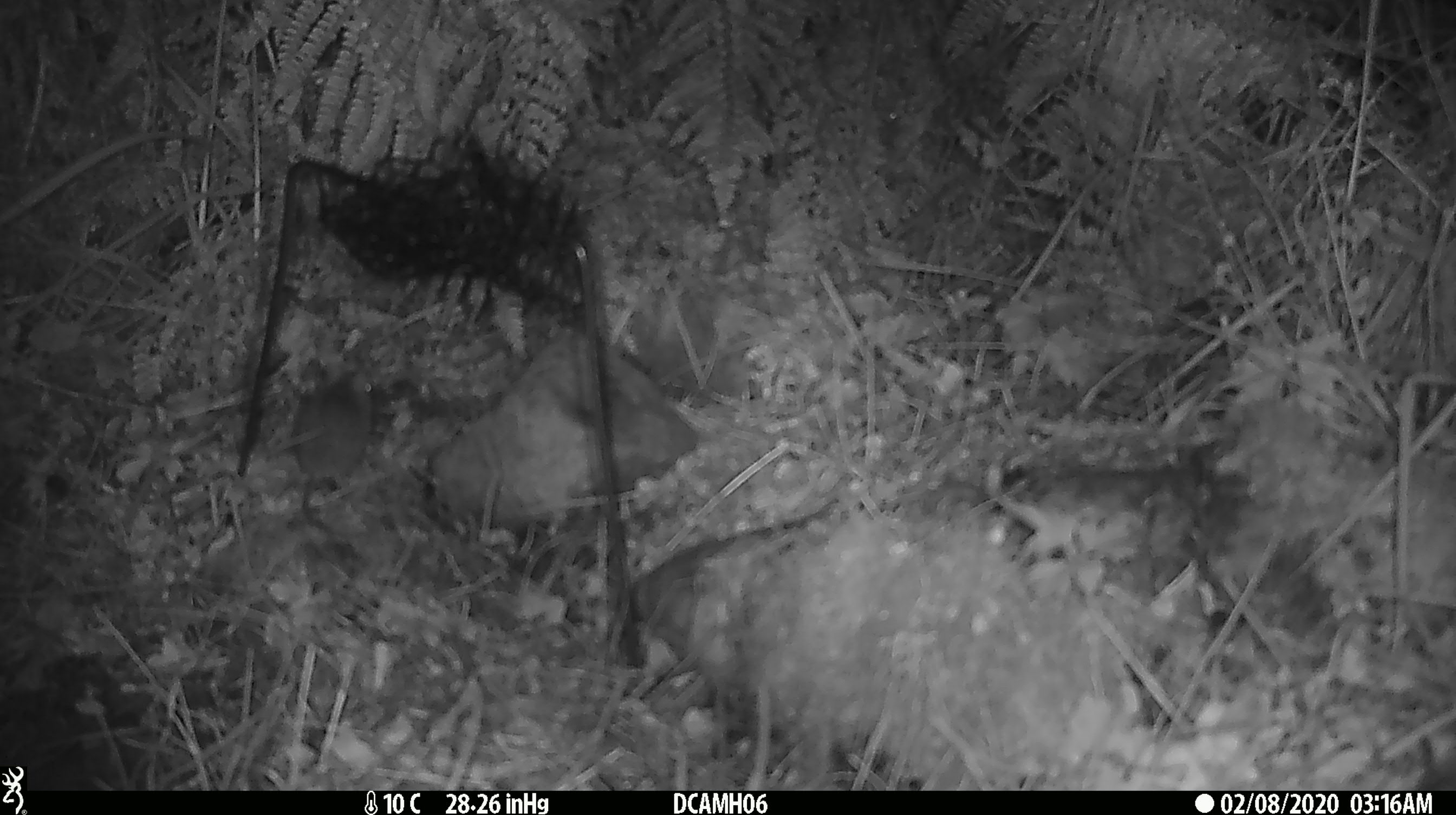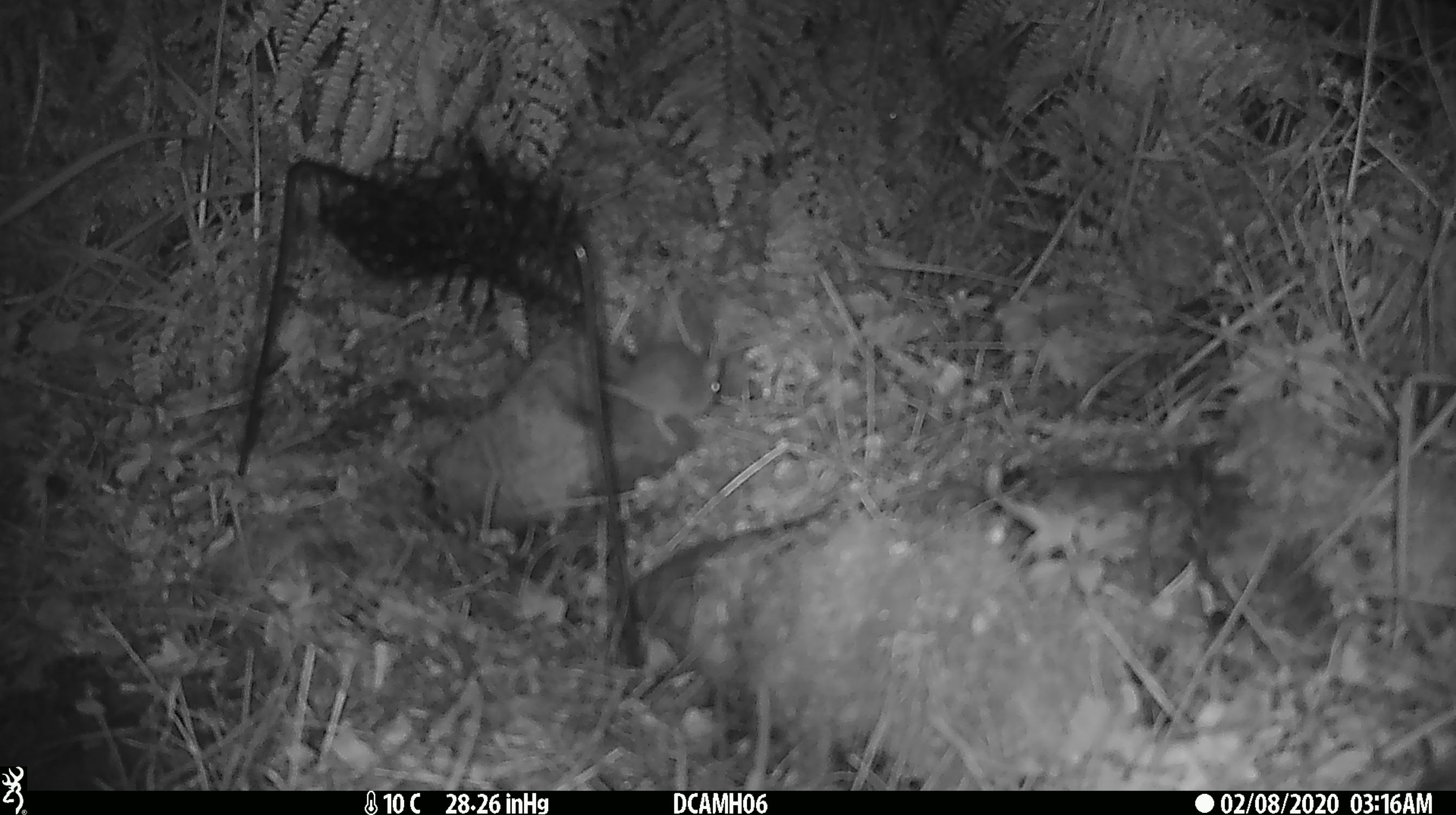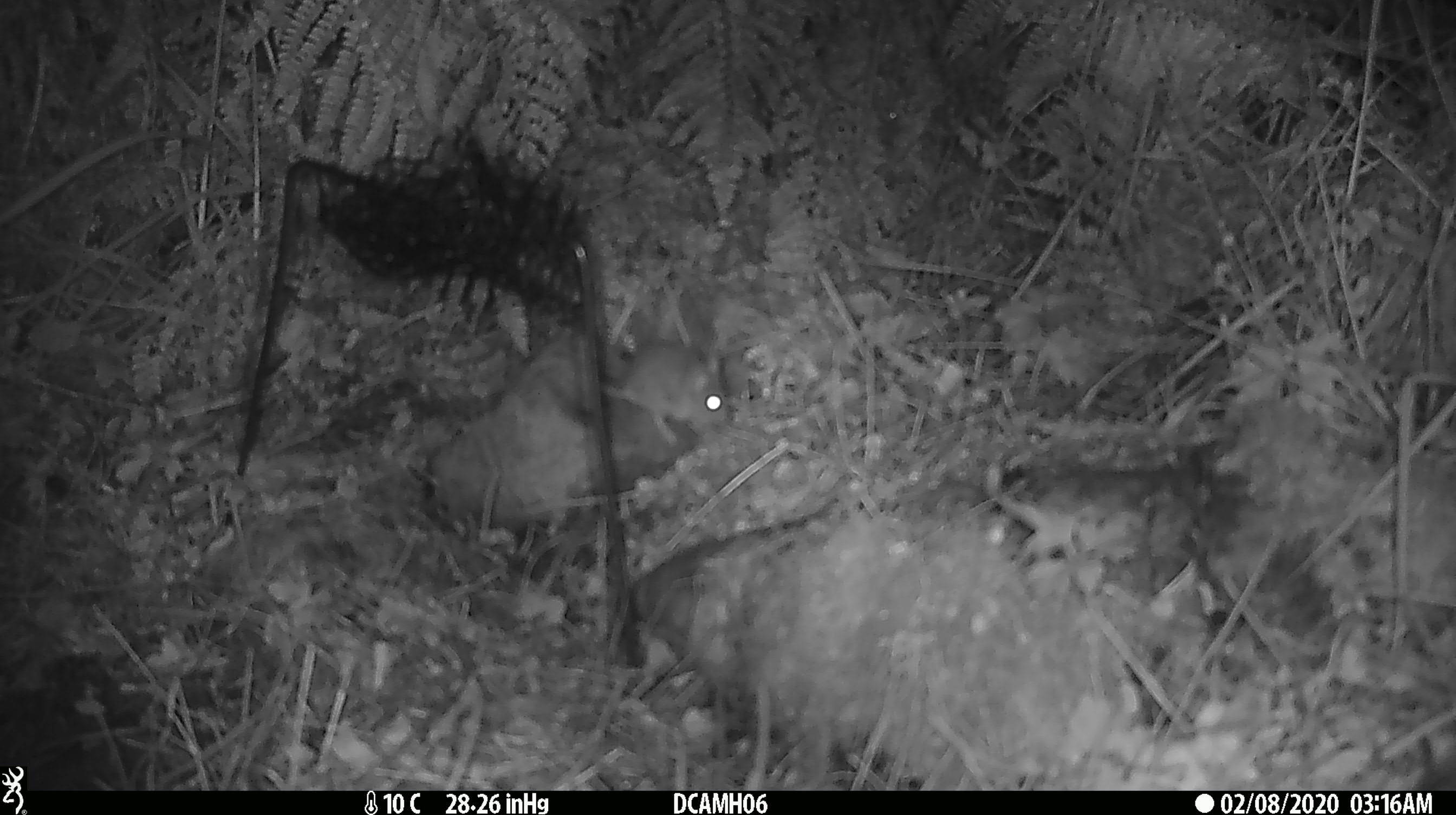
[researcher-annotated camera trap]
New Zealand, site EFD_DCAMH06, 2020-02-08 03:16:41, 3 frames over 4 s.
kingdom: Animalia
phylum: Chordata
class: Mammalia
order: Rodentia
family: Muridae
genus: Mus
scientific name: Mus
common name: mouse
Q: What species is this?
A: Mouse (Mus).